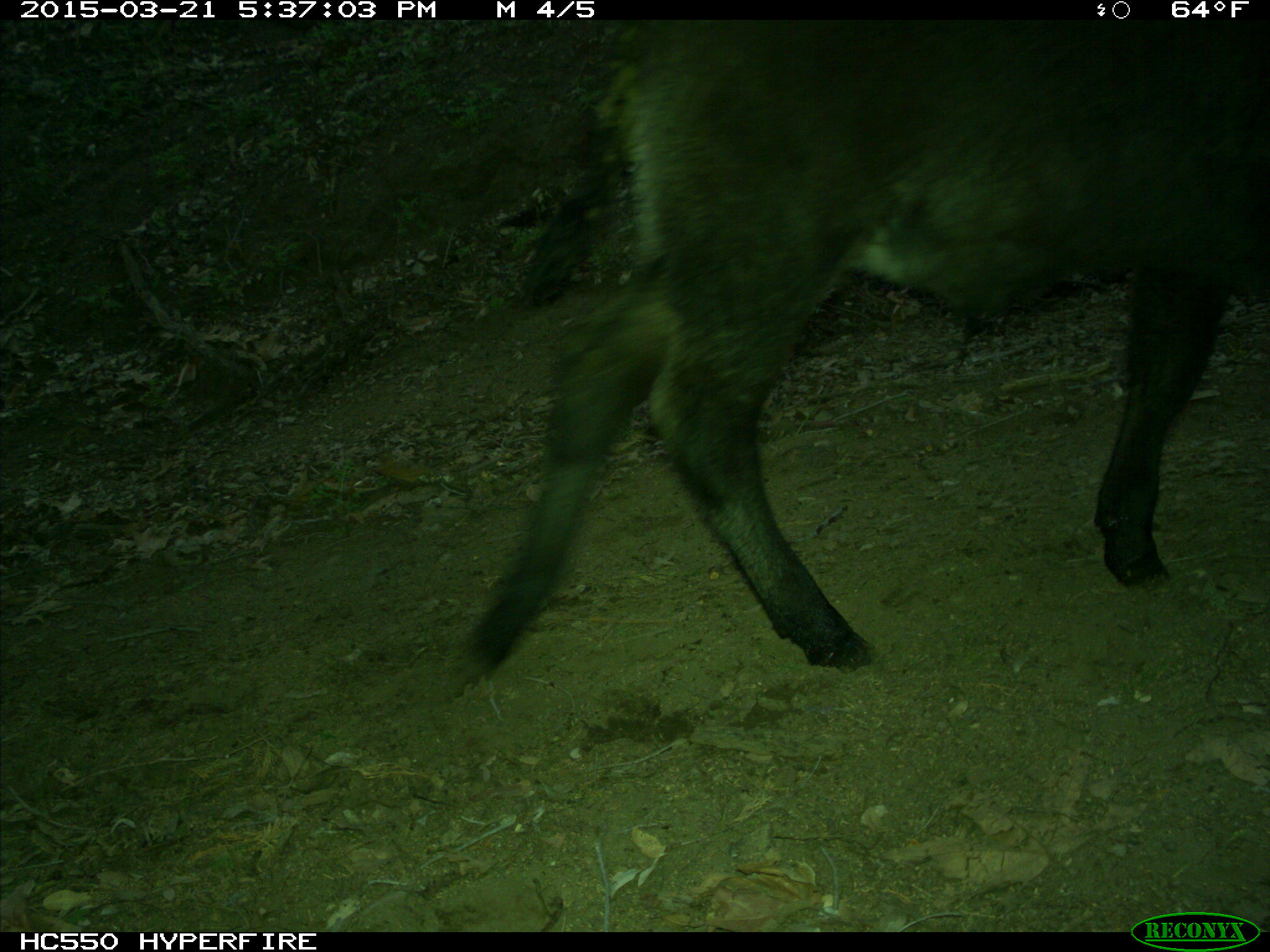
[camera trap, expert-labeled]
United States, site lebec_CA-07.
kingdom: Animalia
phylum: Chordata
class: Mammalia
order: Artiodactyla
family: Bovidae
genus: Bos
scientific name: Bos taurus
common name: domestic cow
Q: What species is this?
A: Bos taurus (domestic cow).